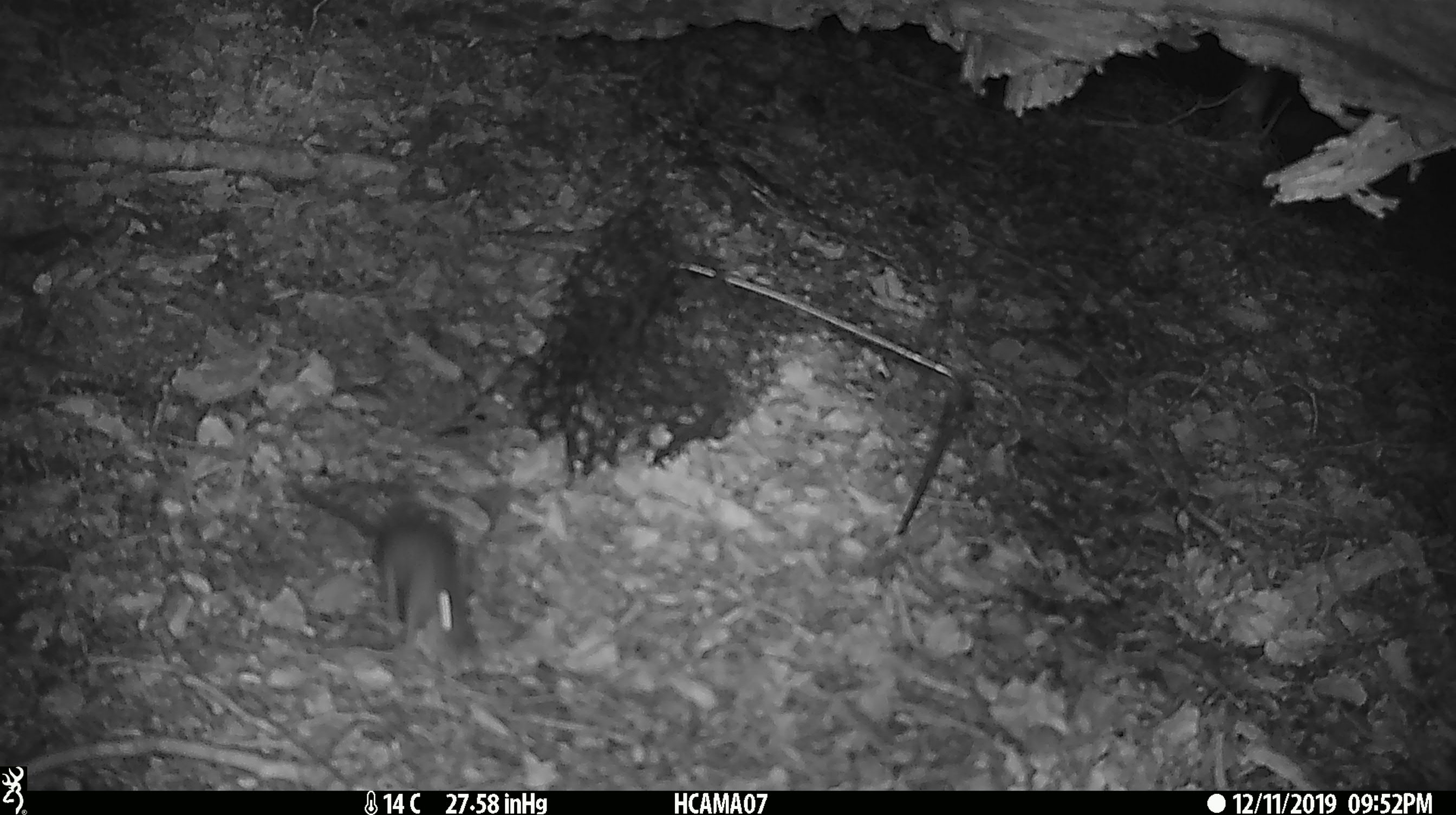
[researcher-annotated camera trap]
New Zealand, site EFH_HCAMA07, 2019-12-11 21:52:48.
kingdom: Animalia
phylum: Chordata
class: Mammalia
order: Rodentia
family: Muridae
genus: Mus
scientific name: Mus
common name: mouse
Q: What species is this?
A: Mouse (Mus).